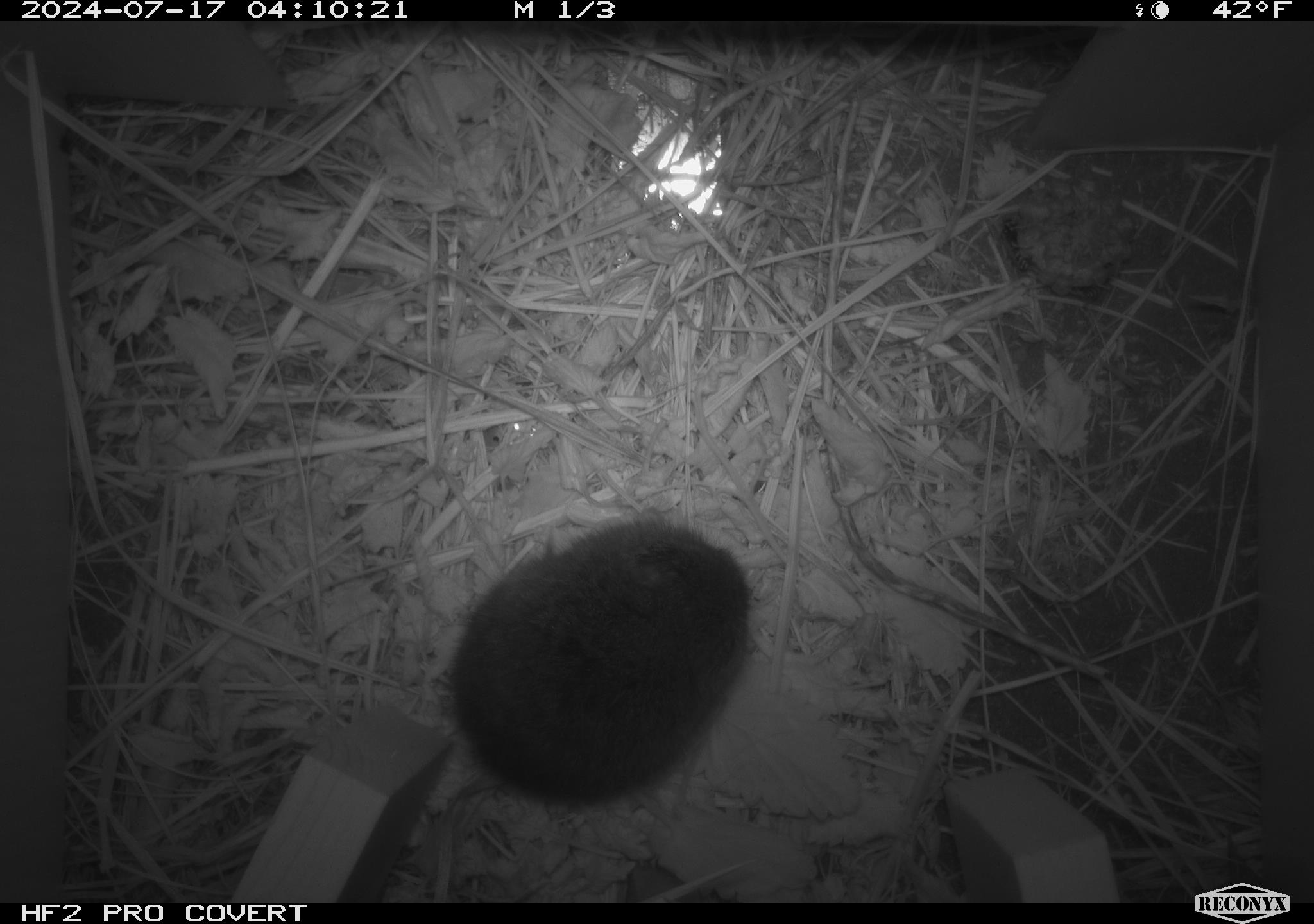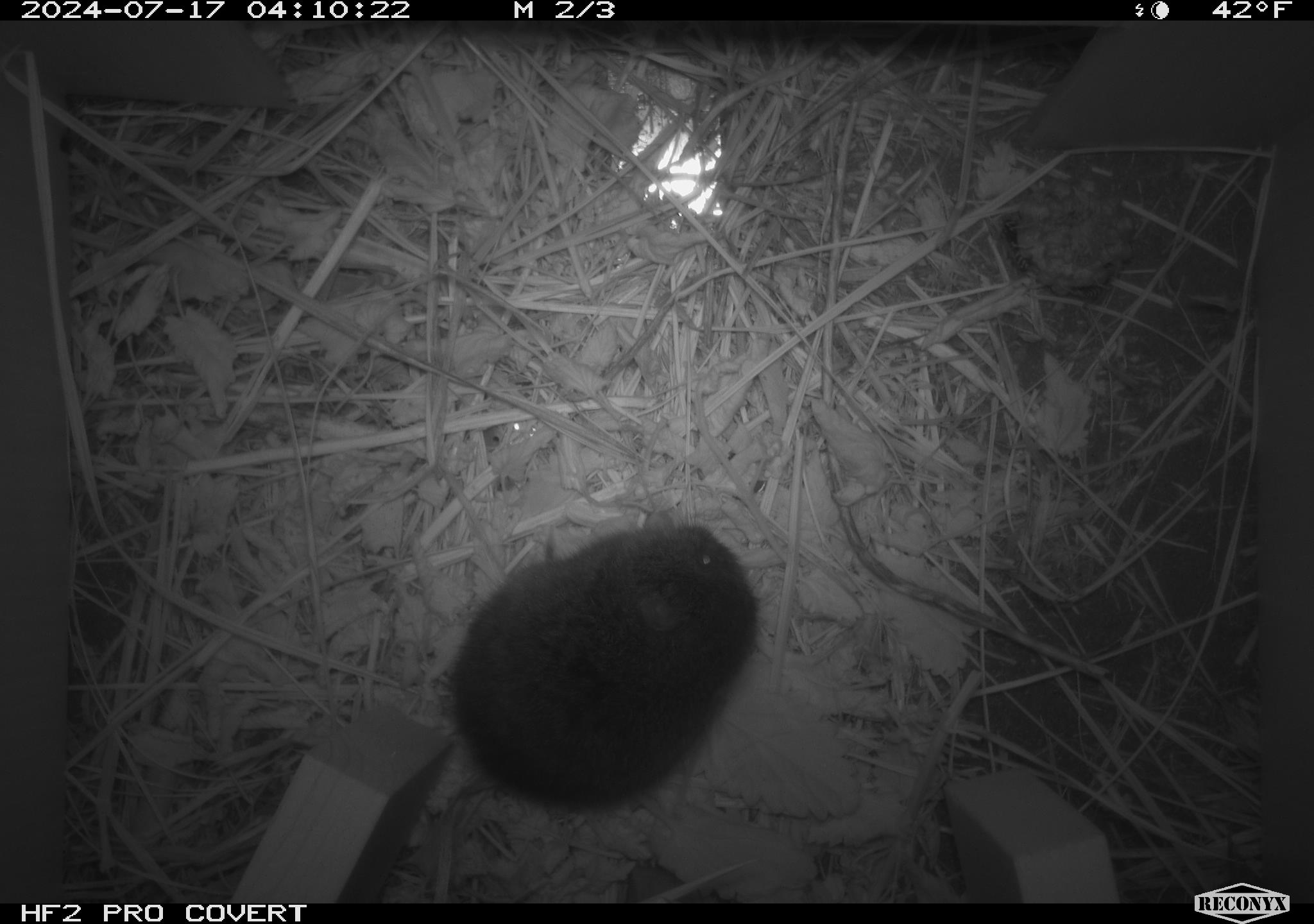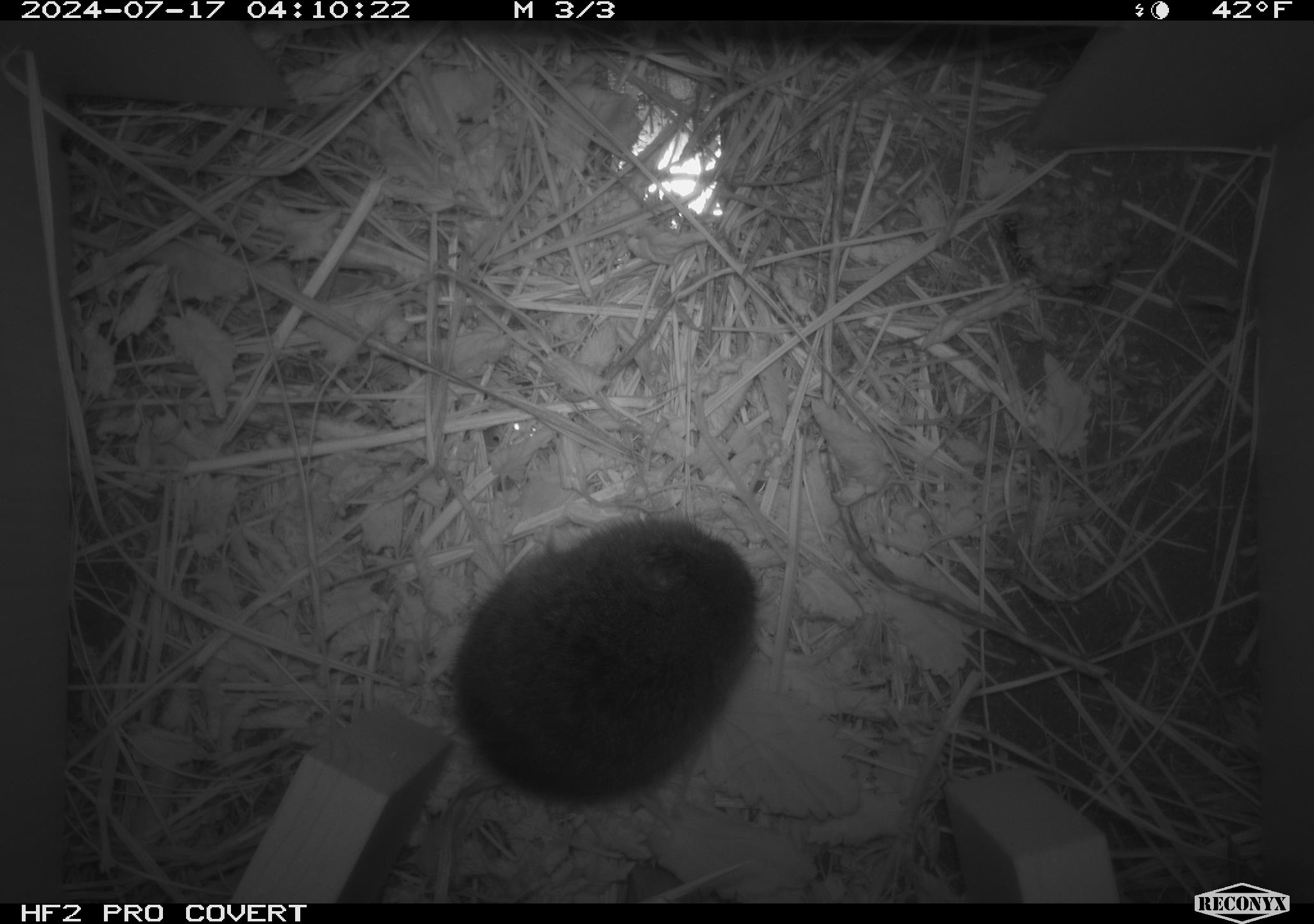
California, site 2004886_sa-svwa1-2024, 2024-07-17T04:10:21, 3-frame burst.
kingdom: Animalia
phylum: Arthropoda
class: Insecta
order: Hymenoptera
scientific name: Hymenoptera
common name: ants, bees, wasps, and sawflies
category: hymenoptera order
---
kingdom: Animalia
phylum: Chordata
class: Mammalia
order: Rodentia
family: Cricetidae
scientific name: Arvicolinae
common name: voles, lemmings, and muskrats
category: arvicolinae subfamily